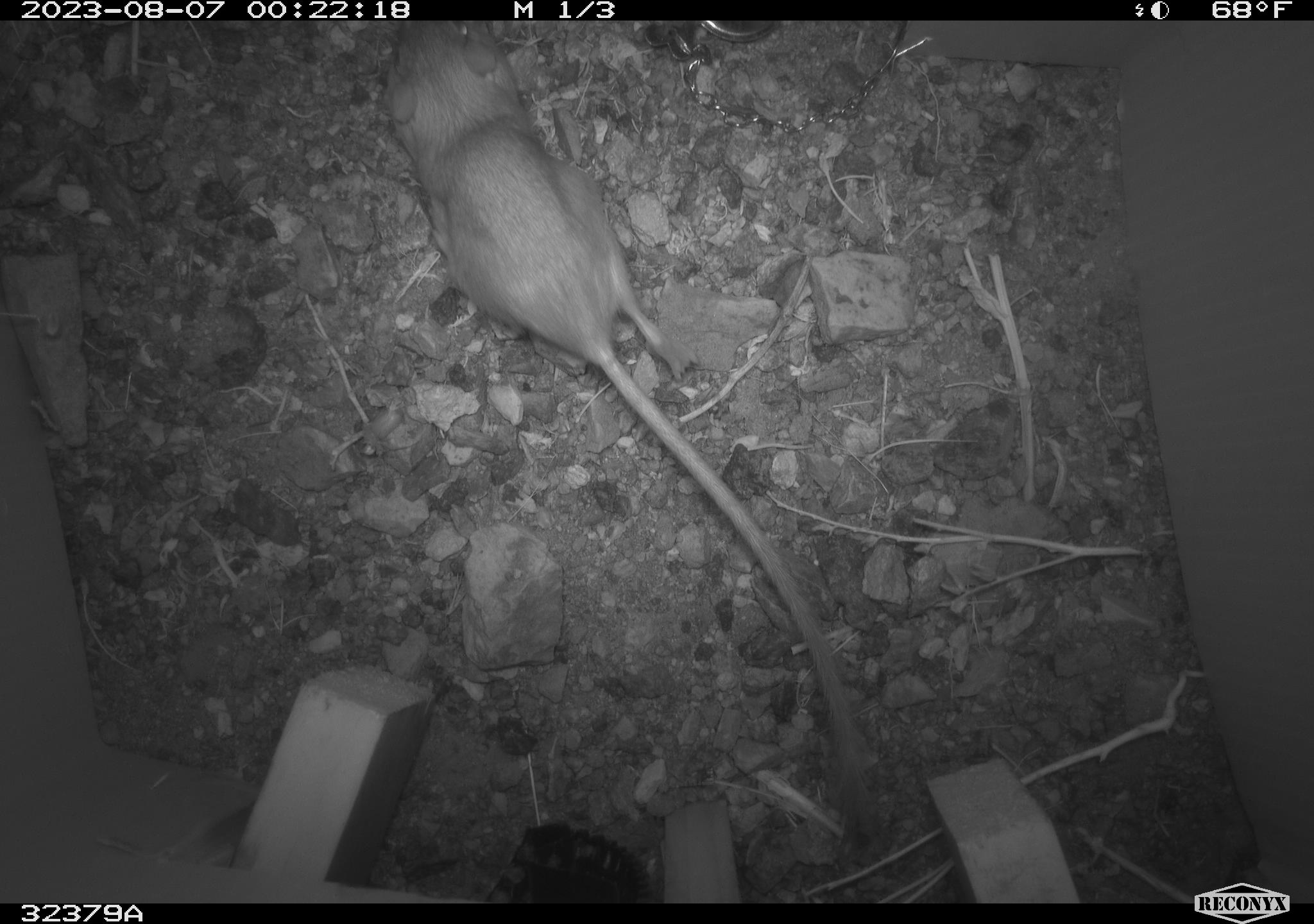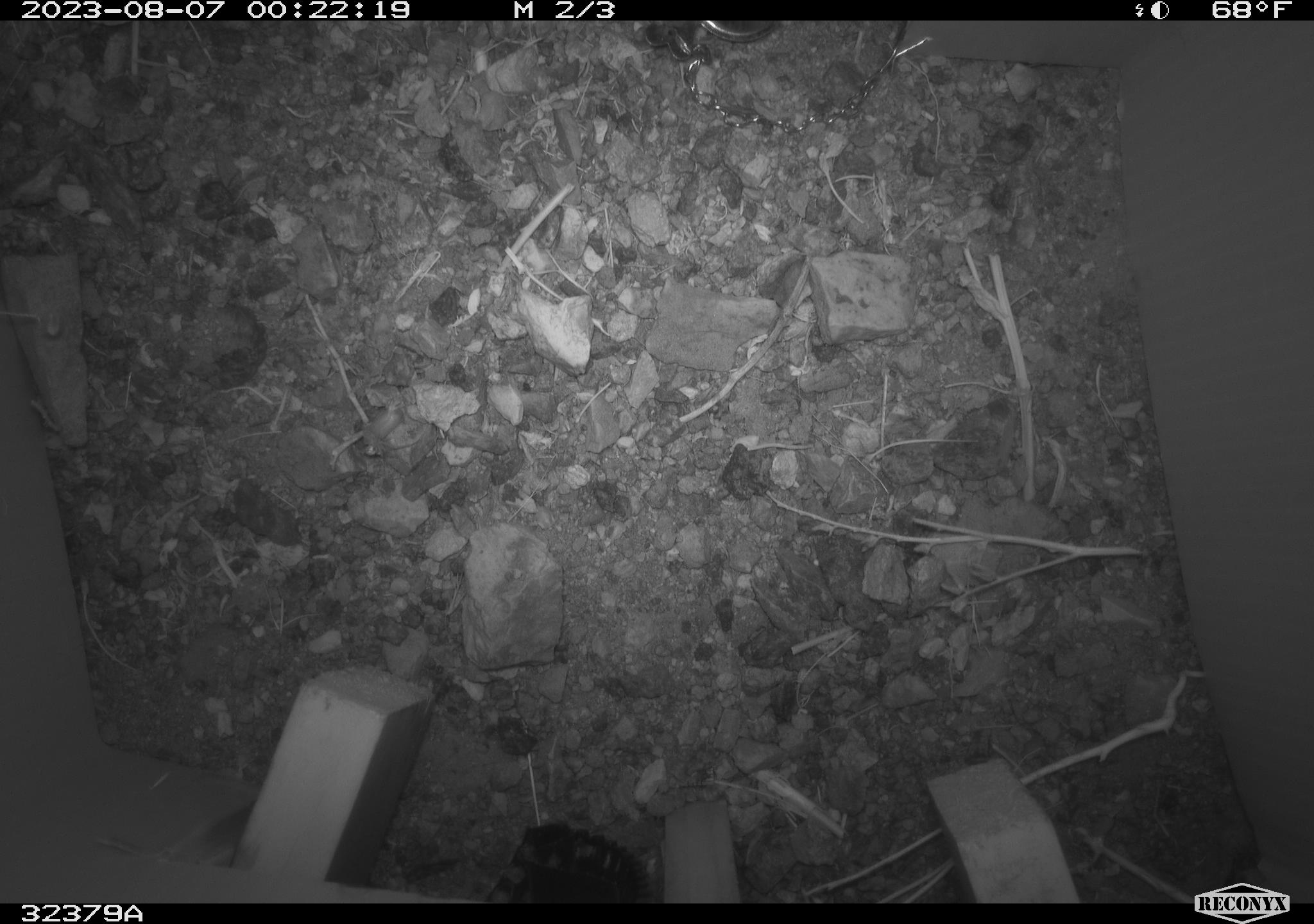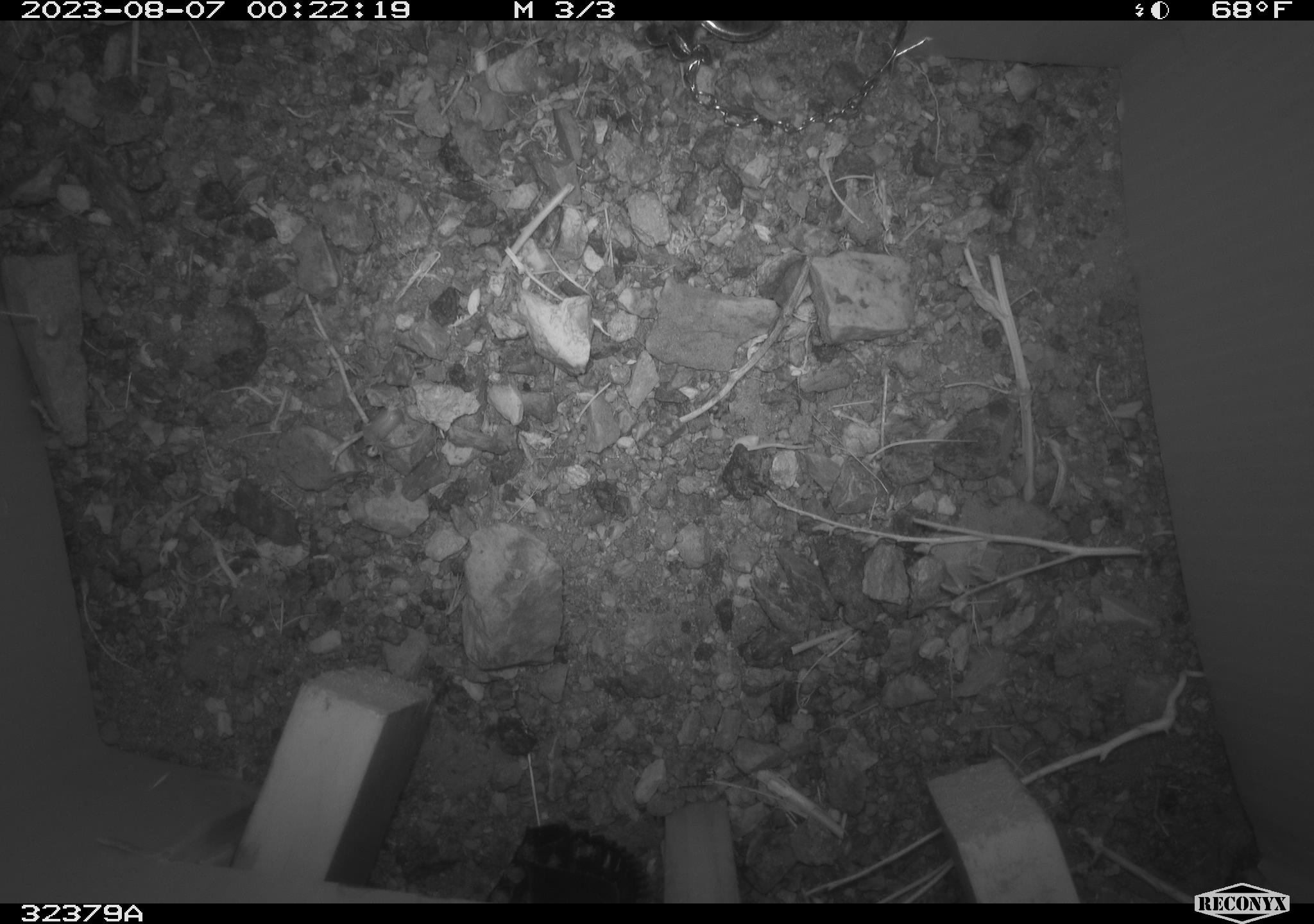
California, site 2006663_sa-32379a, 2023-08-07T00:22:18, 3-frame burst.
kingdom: Animalia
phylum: Chordata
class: Mammalia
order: Rodentia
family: Cricetidae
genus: Peromyscus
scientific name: Peromyscus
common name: deer mice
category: peromyscus species